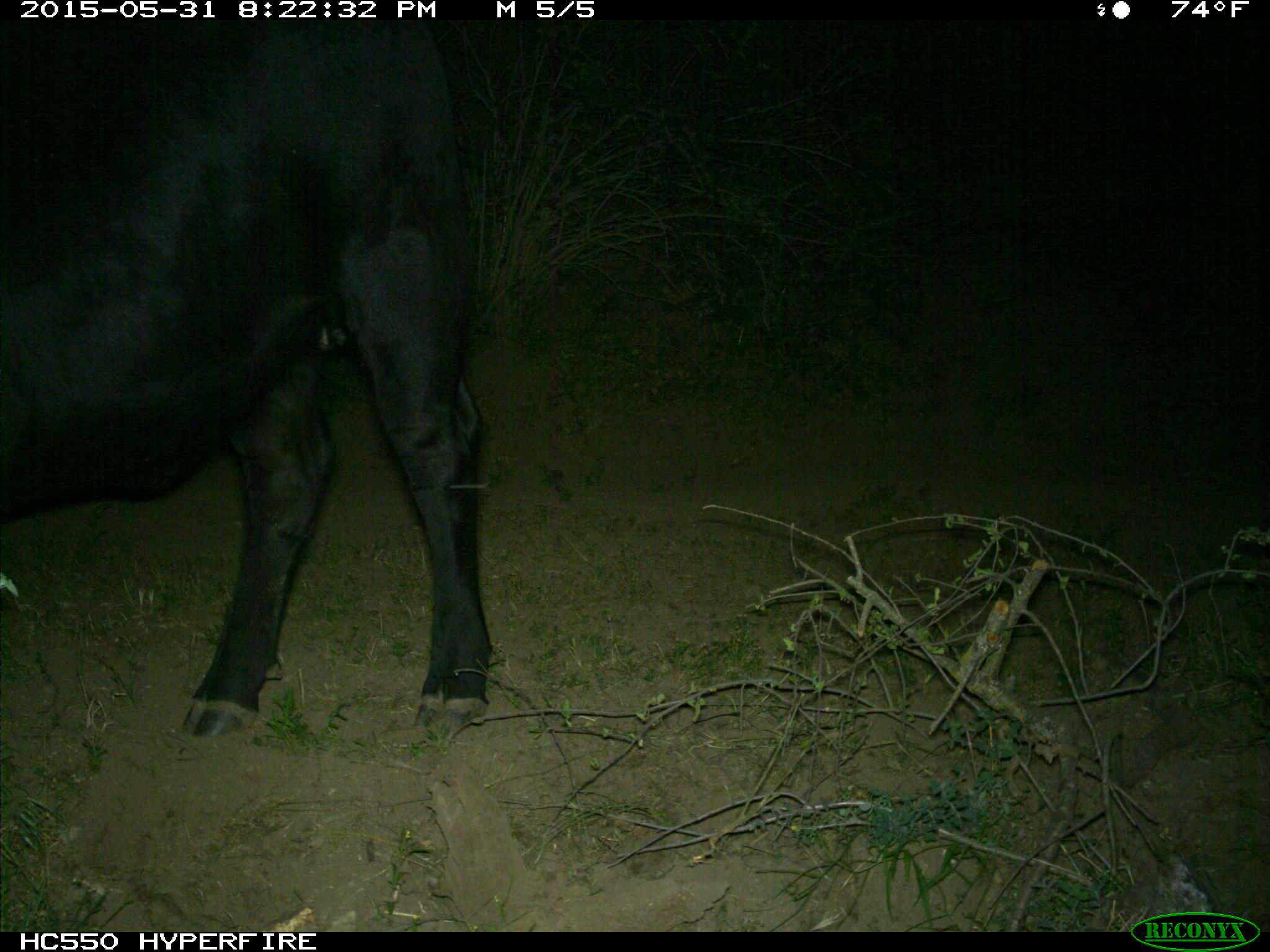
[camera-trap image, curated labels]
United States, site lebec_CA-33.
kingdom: Animalia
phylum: Chordata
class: Mammalia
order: Artiodactyla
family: Bovidae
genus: Bos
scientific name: Bos taurus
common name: domestic cow